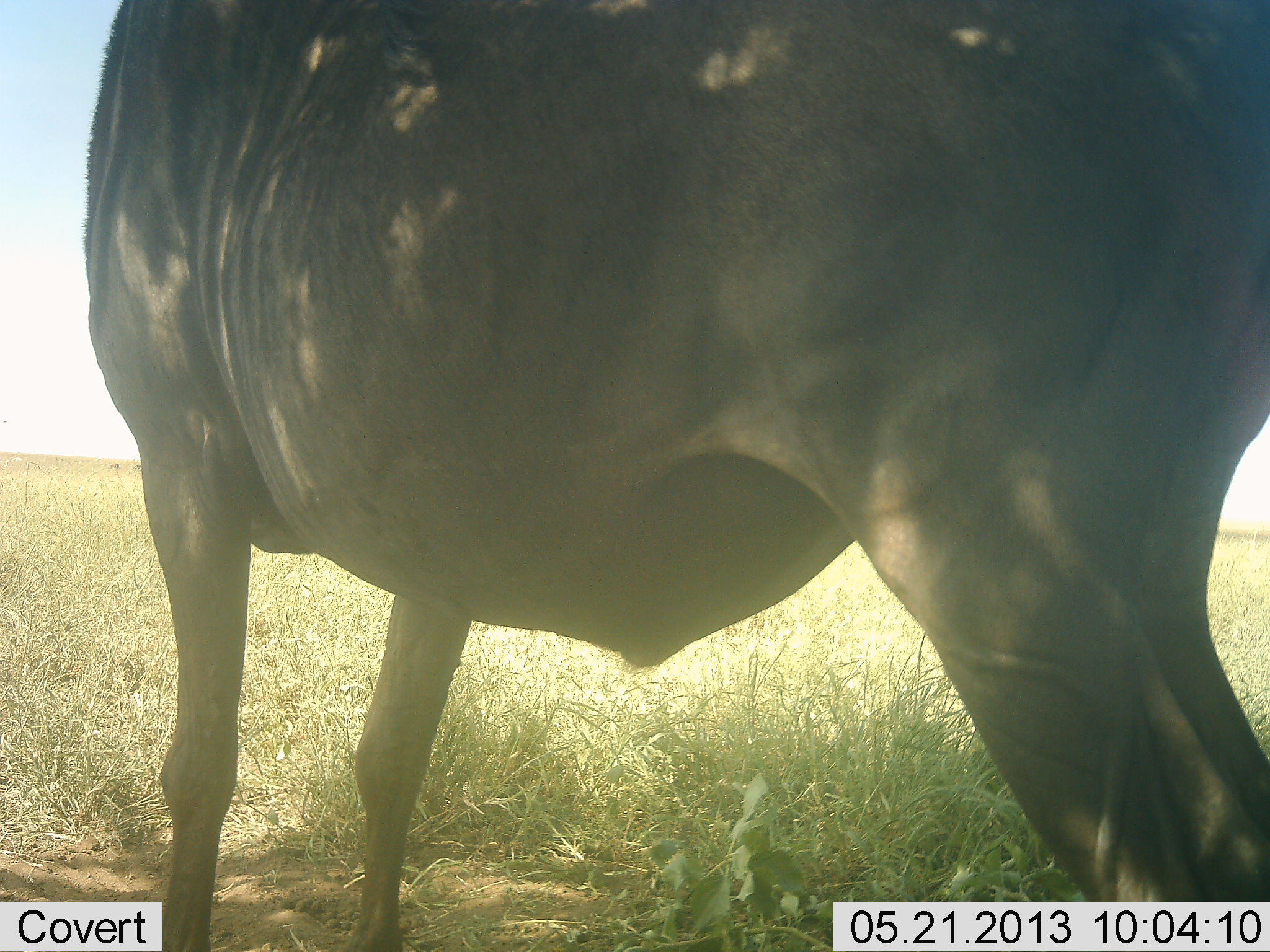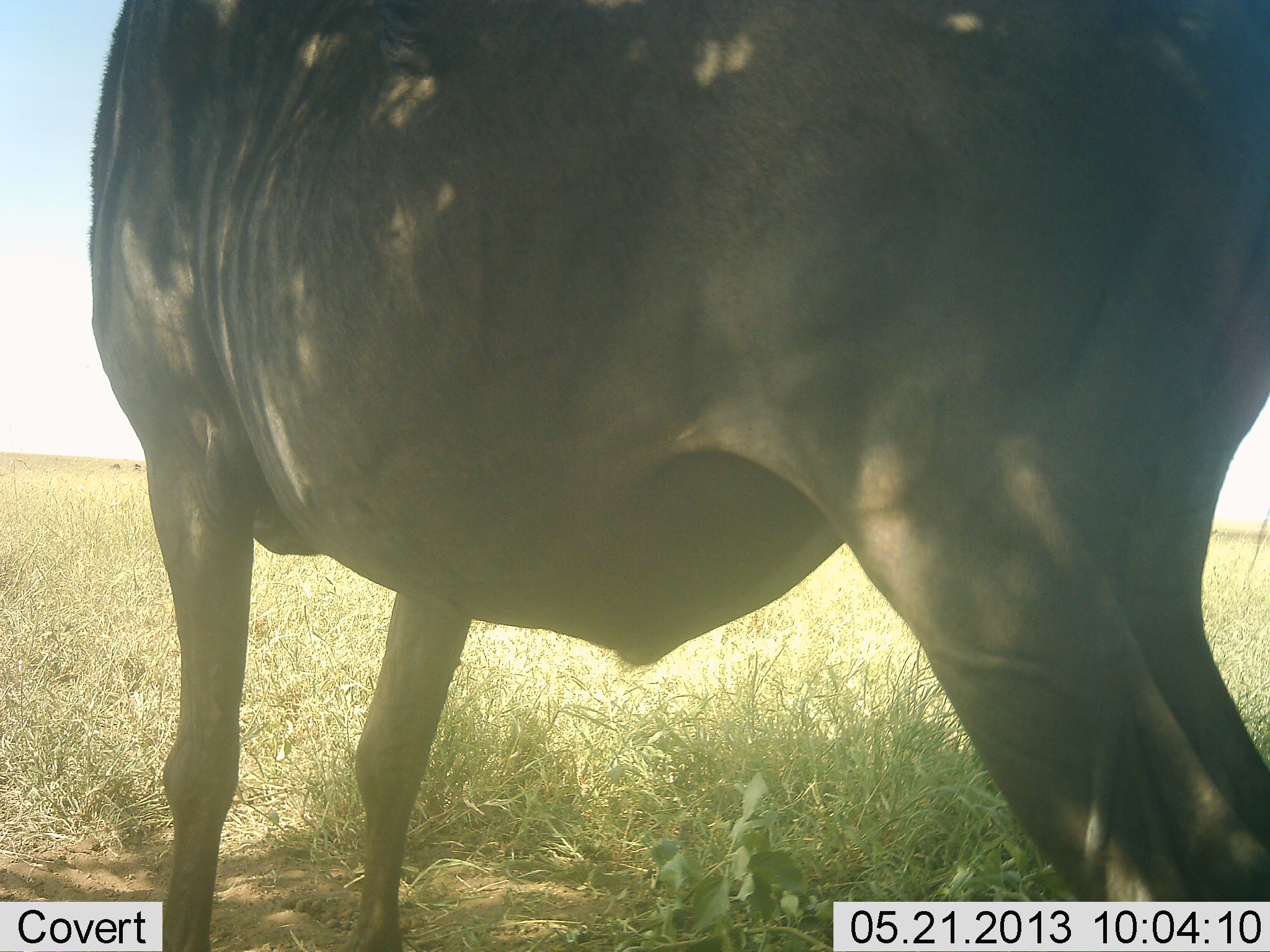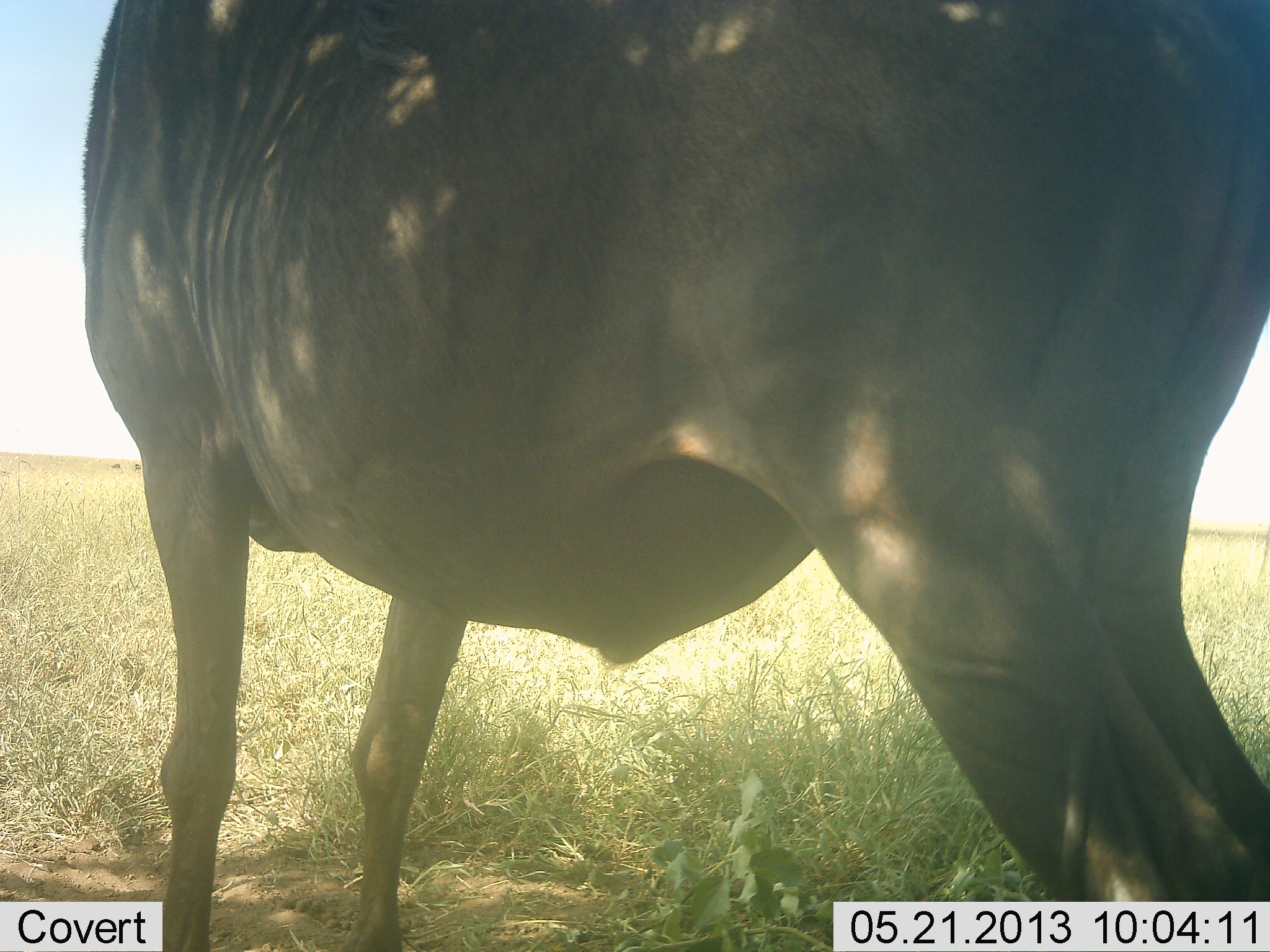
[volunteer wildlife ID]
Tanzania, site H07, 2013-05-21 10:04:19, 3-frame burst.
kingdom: Animalia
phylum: Chordata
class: Mammalia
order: Artiodactyla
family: Bovidae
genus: Connochaetes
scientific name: Connochaetes taurinus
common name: blue wildebeest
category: wildebeest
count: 1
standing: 96%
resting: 0%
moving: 8%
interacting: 0%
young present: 0%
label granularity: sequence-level